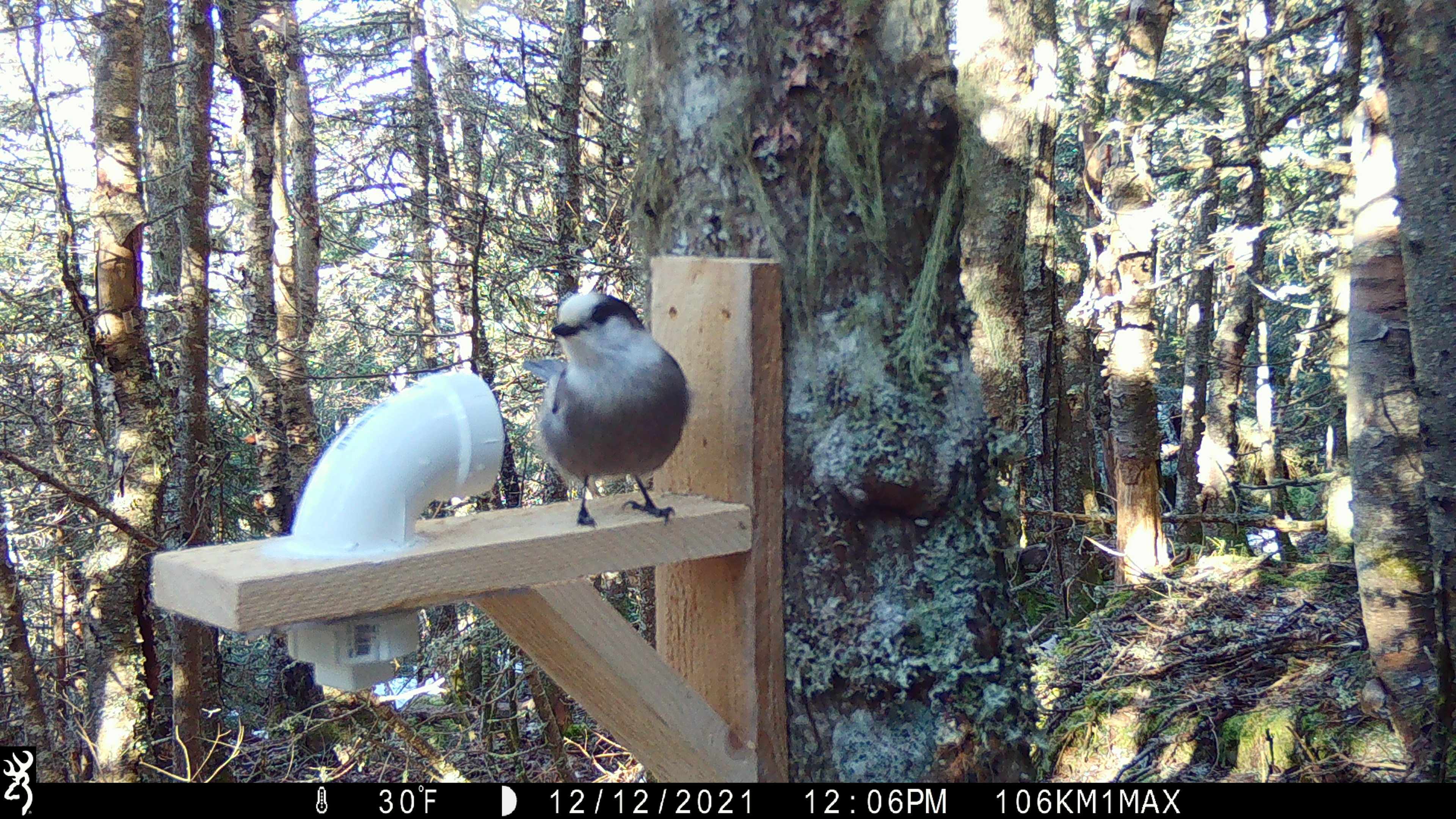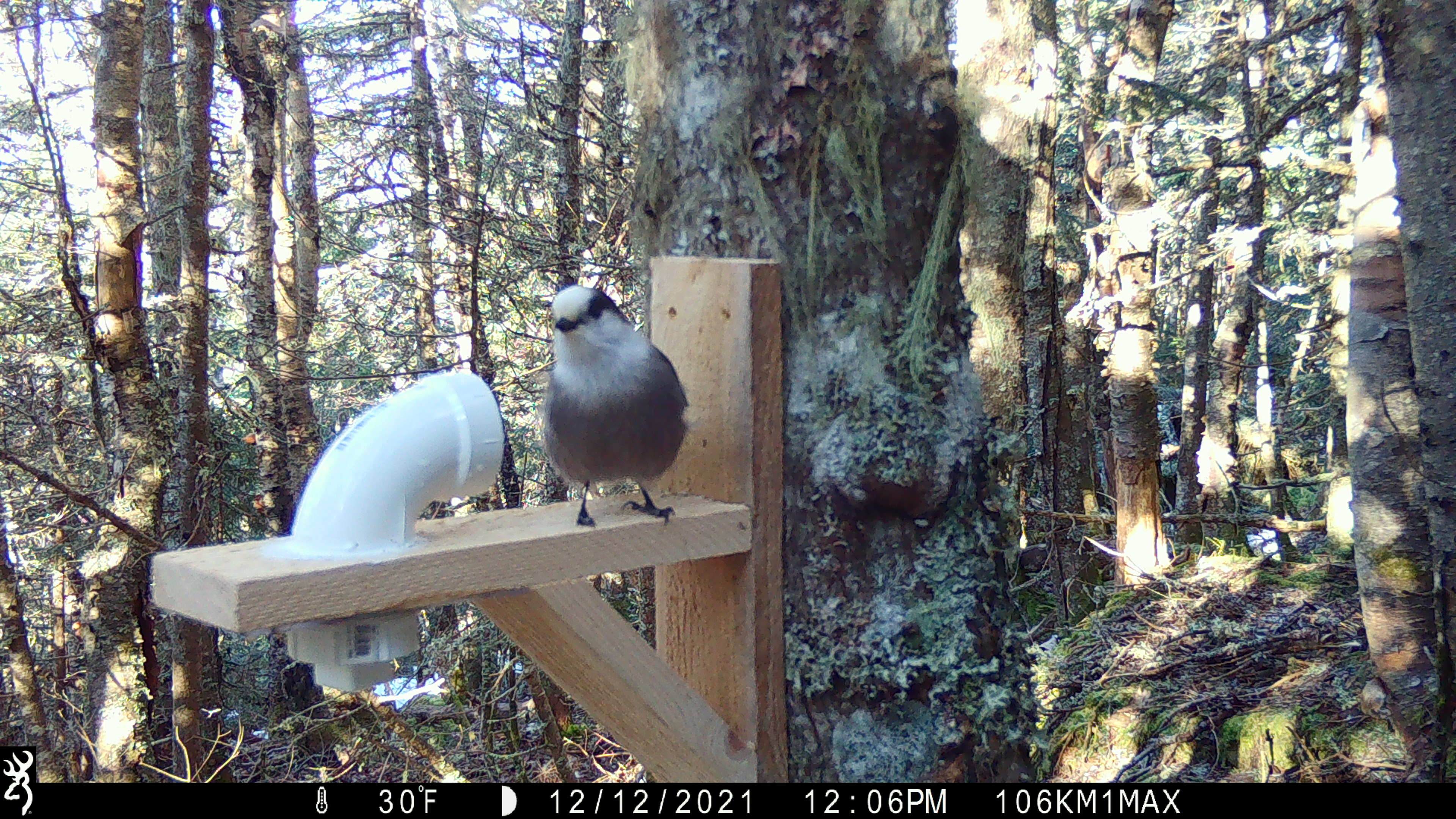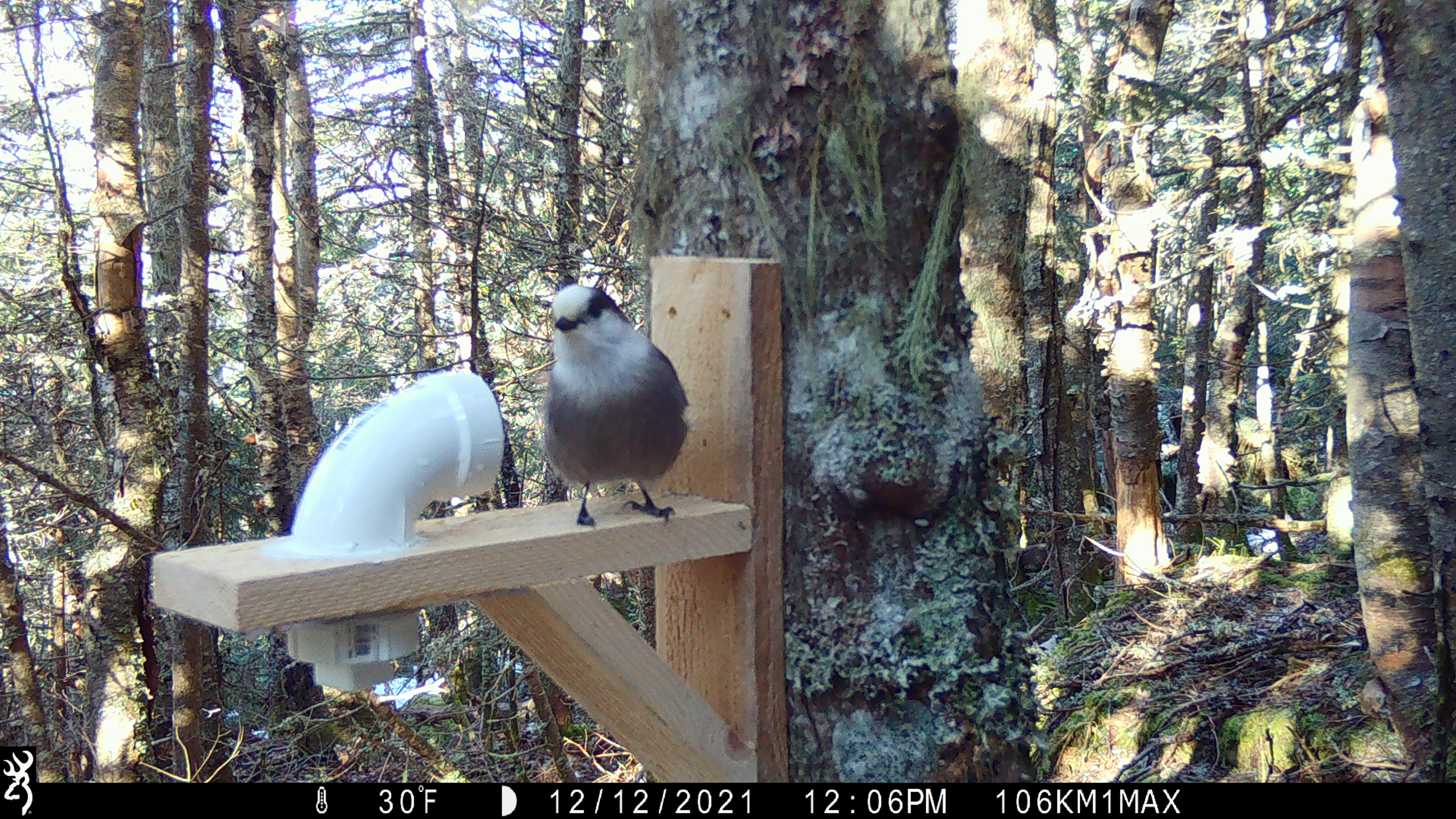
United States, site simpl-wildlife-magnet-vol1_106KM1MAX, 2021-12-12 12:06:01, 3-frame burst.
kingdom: Animalia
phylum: Chordata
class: Aves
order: Passeriformes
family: Corvidae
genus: Perisoreus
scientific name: Perisoreus canadensis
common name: canada jay